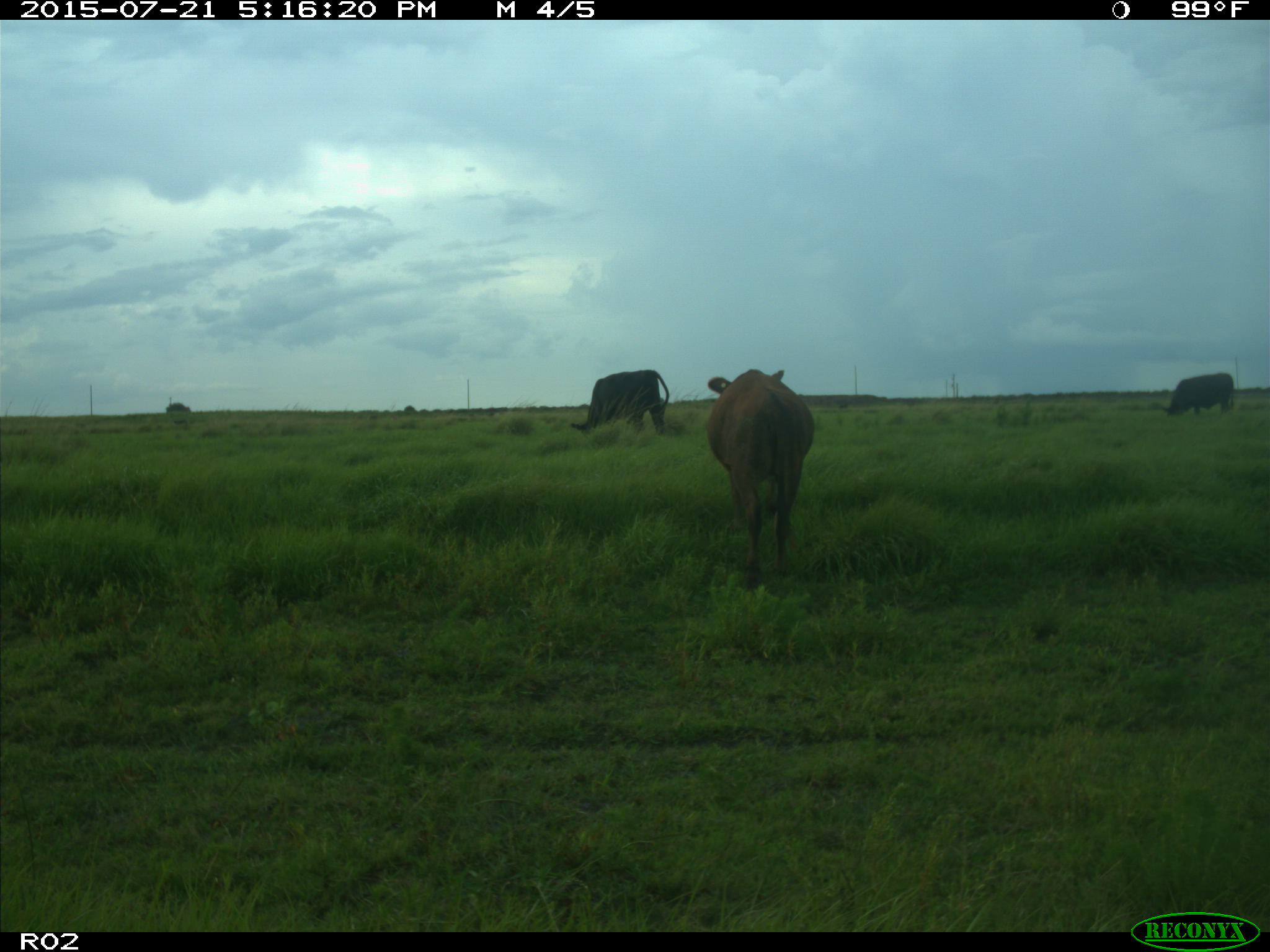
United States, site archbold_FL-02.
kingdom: Animalia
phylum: Chordata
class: Mammalia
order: Artiodactyla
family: Bovidae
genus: Bos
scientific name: Bos taurus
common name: domestic cow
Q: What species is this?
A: Bos taurus (domestic cow).